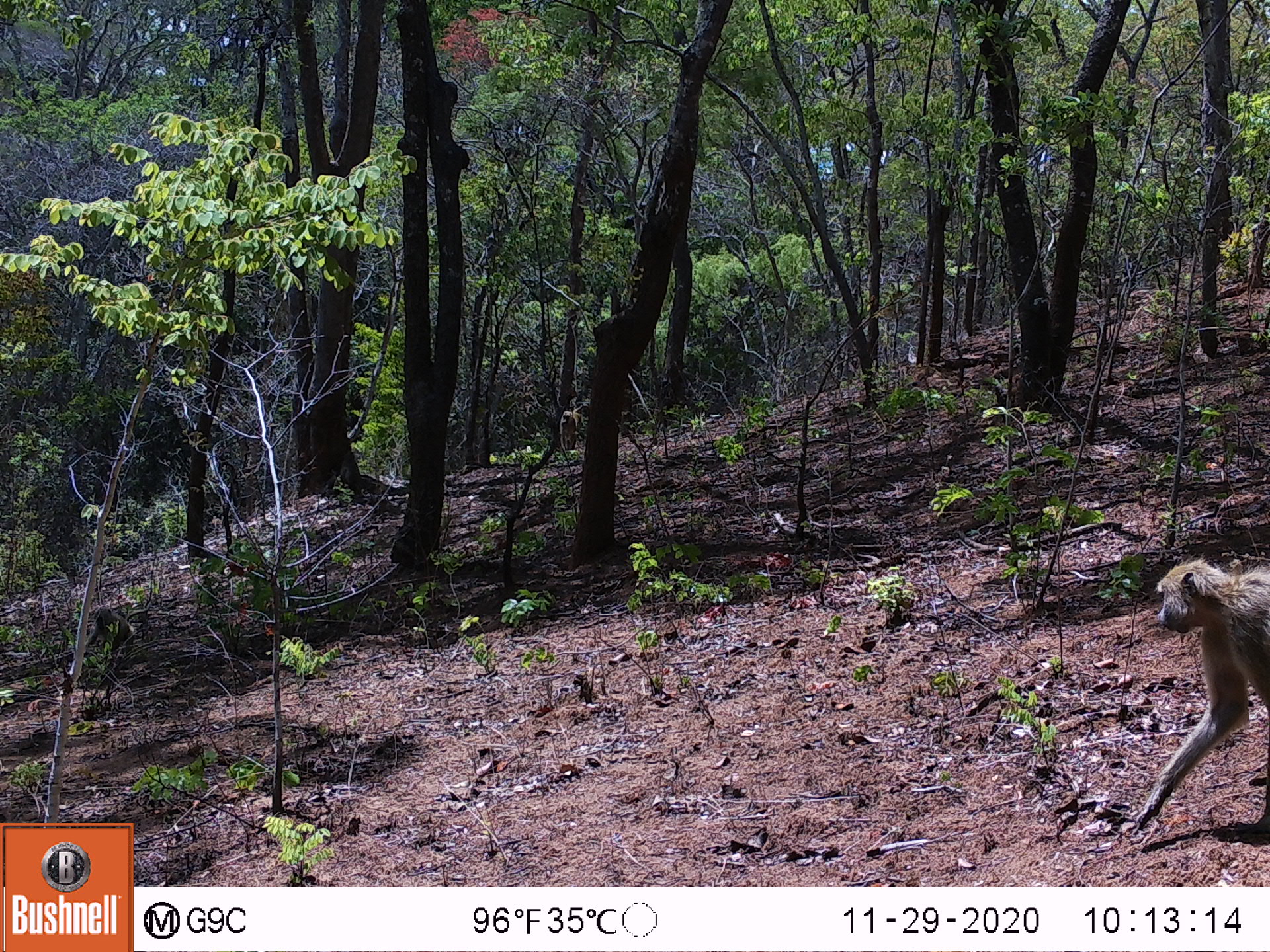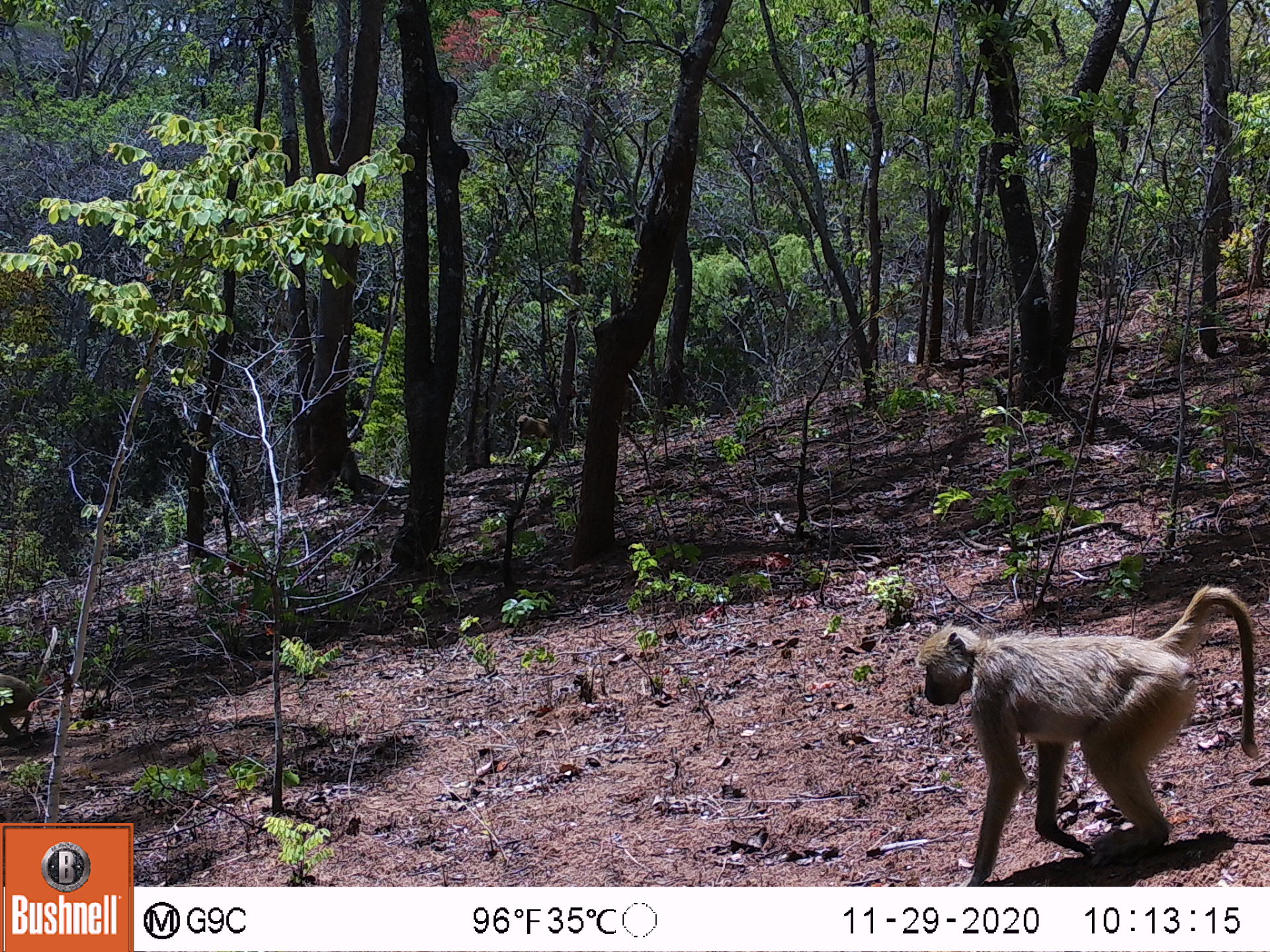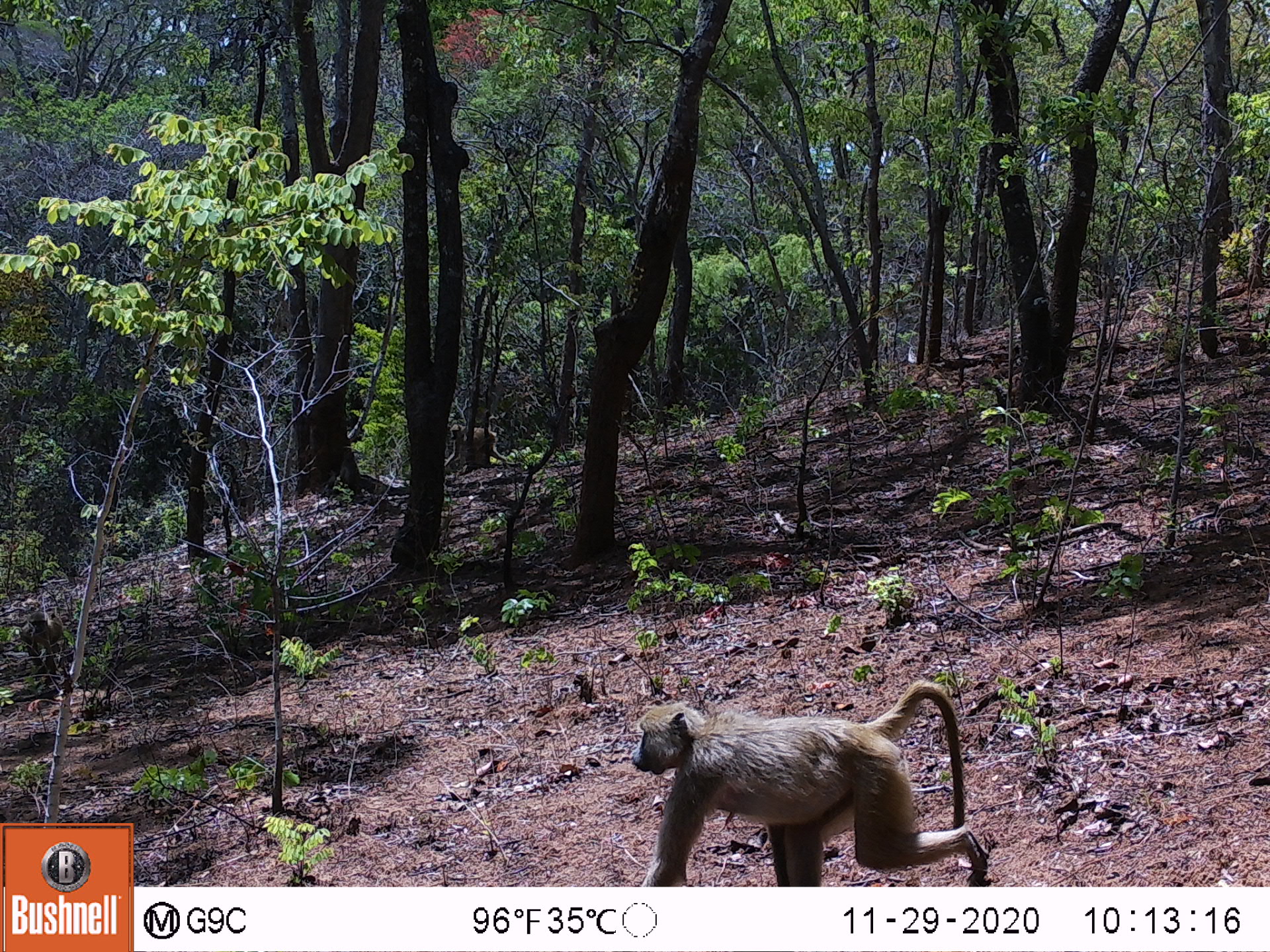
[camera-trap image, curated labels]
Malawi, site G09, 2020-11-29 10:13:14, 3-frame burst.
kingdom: Animalia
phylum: Chordata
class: Mammalia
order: Primates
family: Cercopithecidae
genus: Papio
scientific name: Papio cynocephalus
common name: yellow baboon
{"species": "yellow baboon (Papio cynocephalus)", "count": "1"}